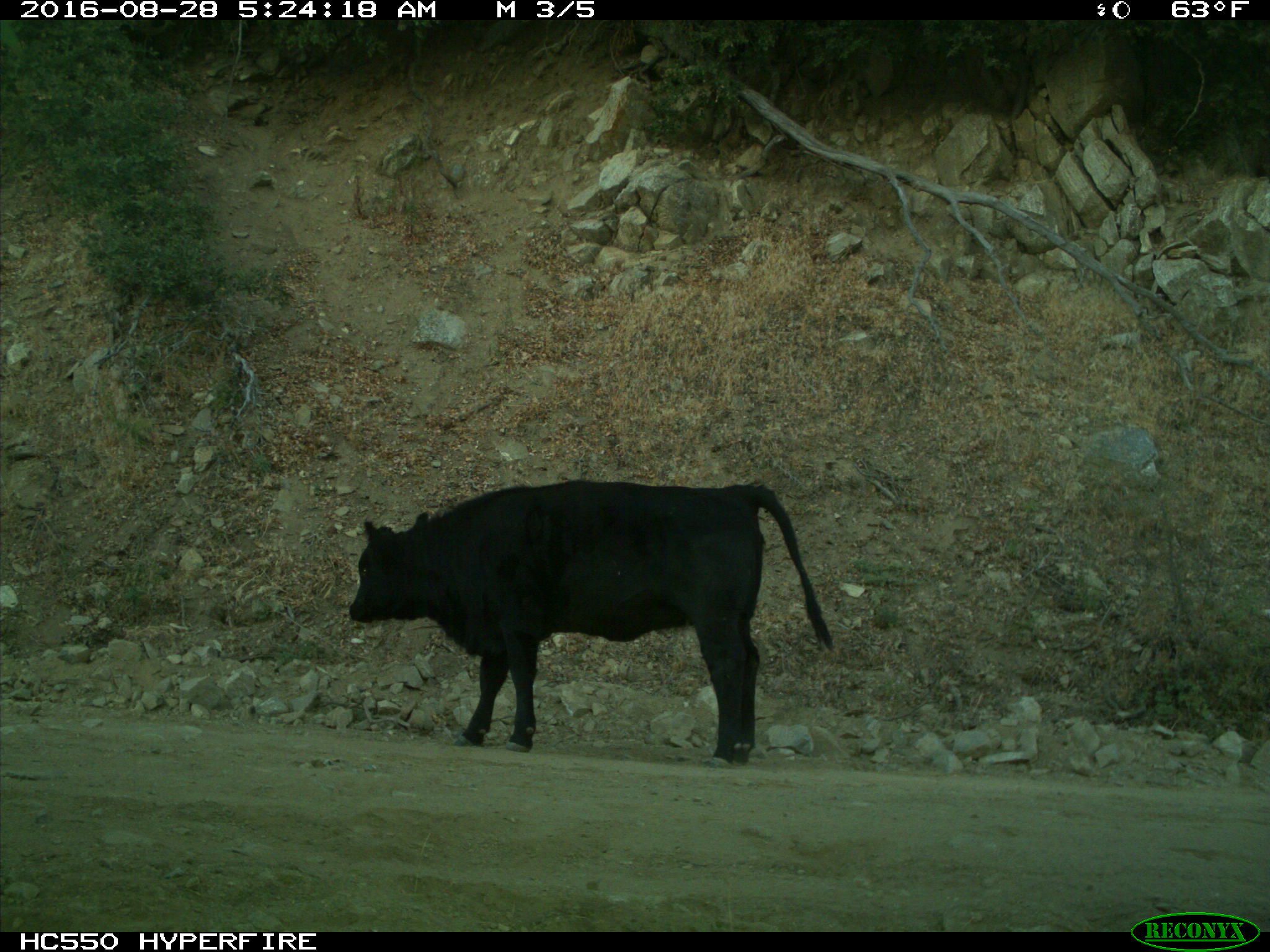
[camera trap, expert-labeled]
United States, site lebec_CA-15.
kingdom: Animalia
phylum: Chordata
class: Mammalia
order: Artiodactyla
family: Bovidae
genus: Bos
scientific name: Bos taurus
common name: domestic cow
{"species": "Bos taurus (domestic cow)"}